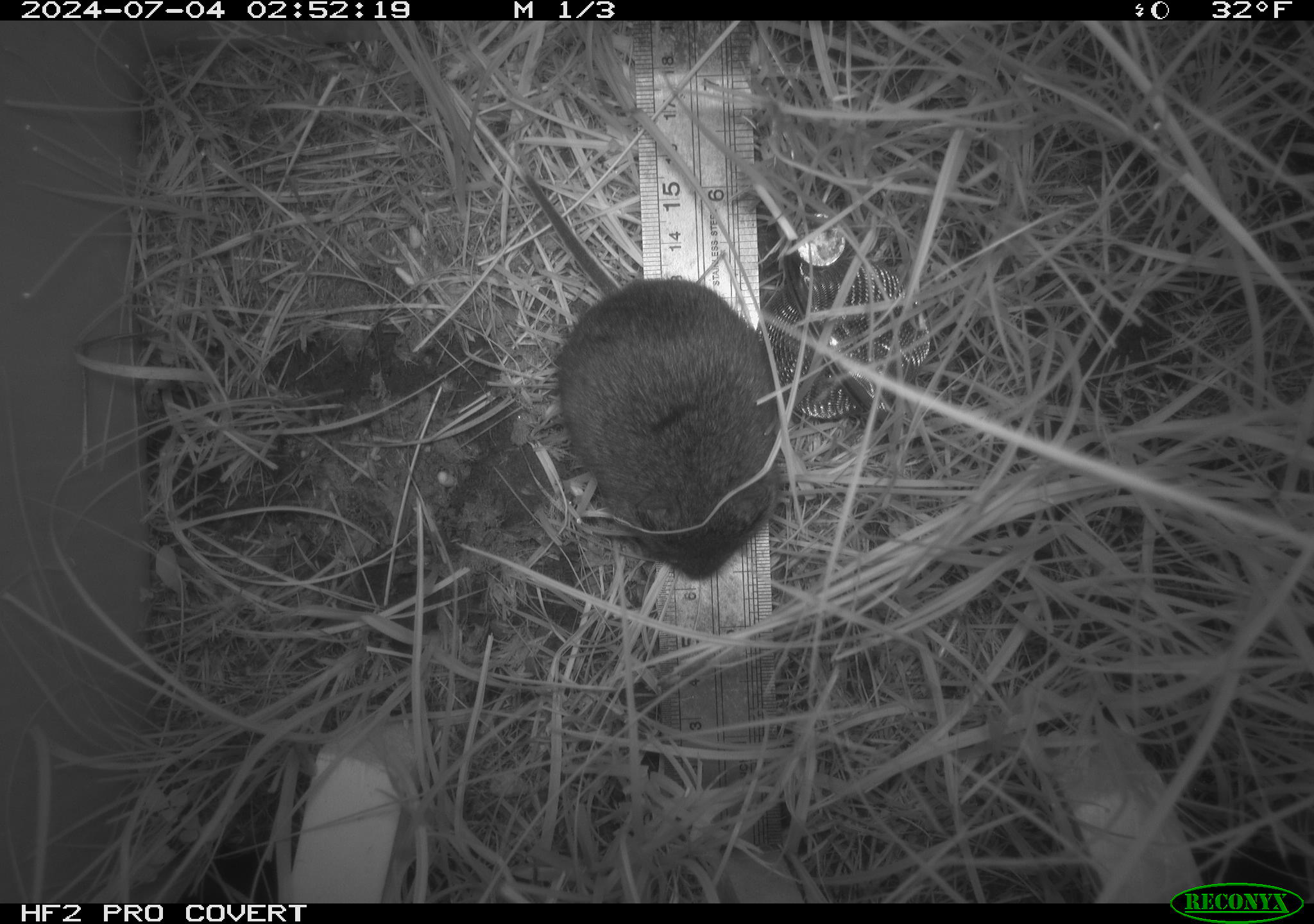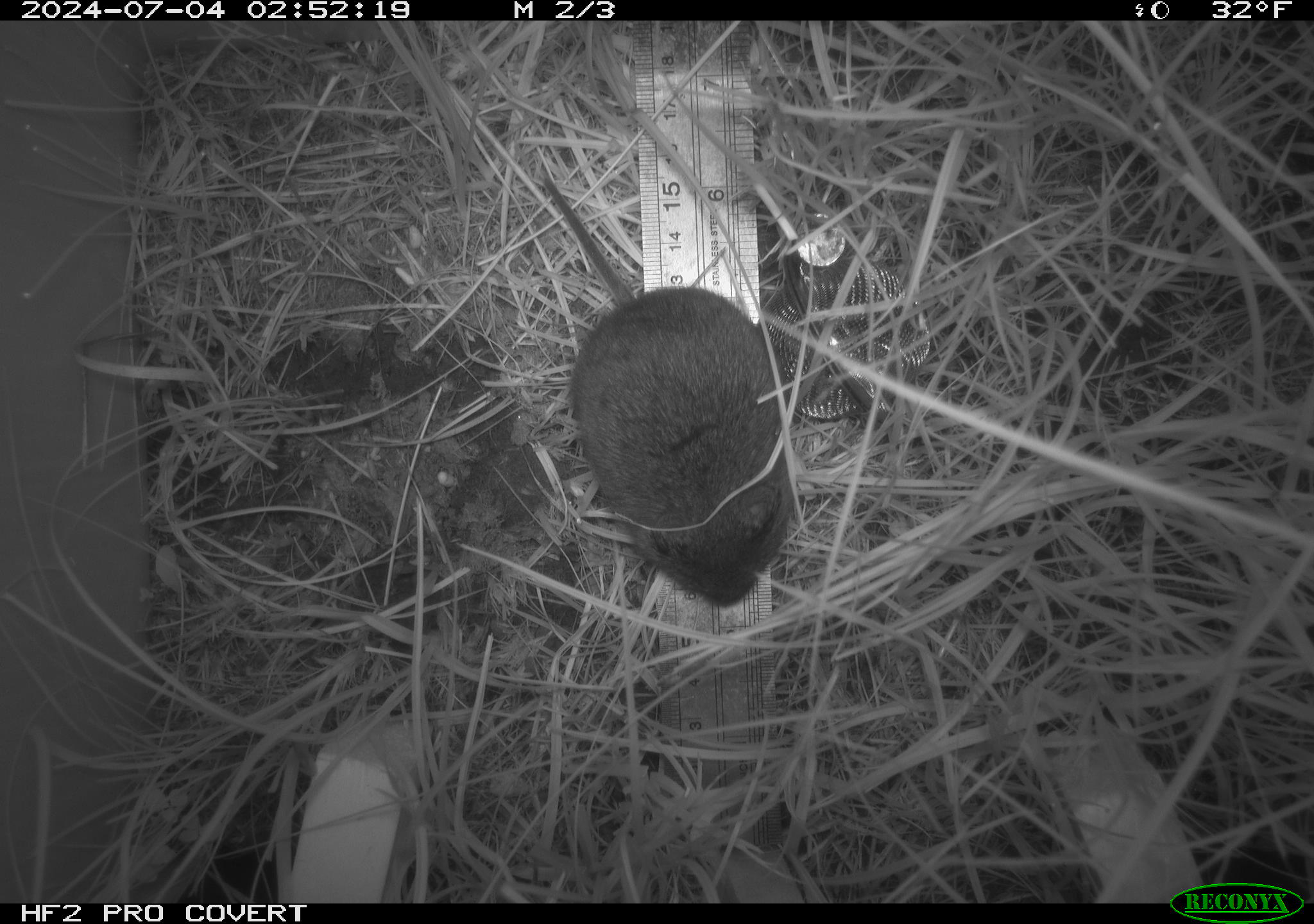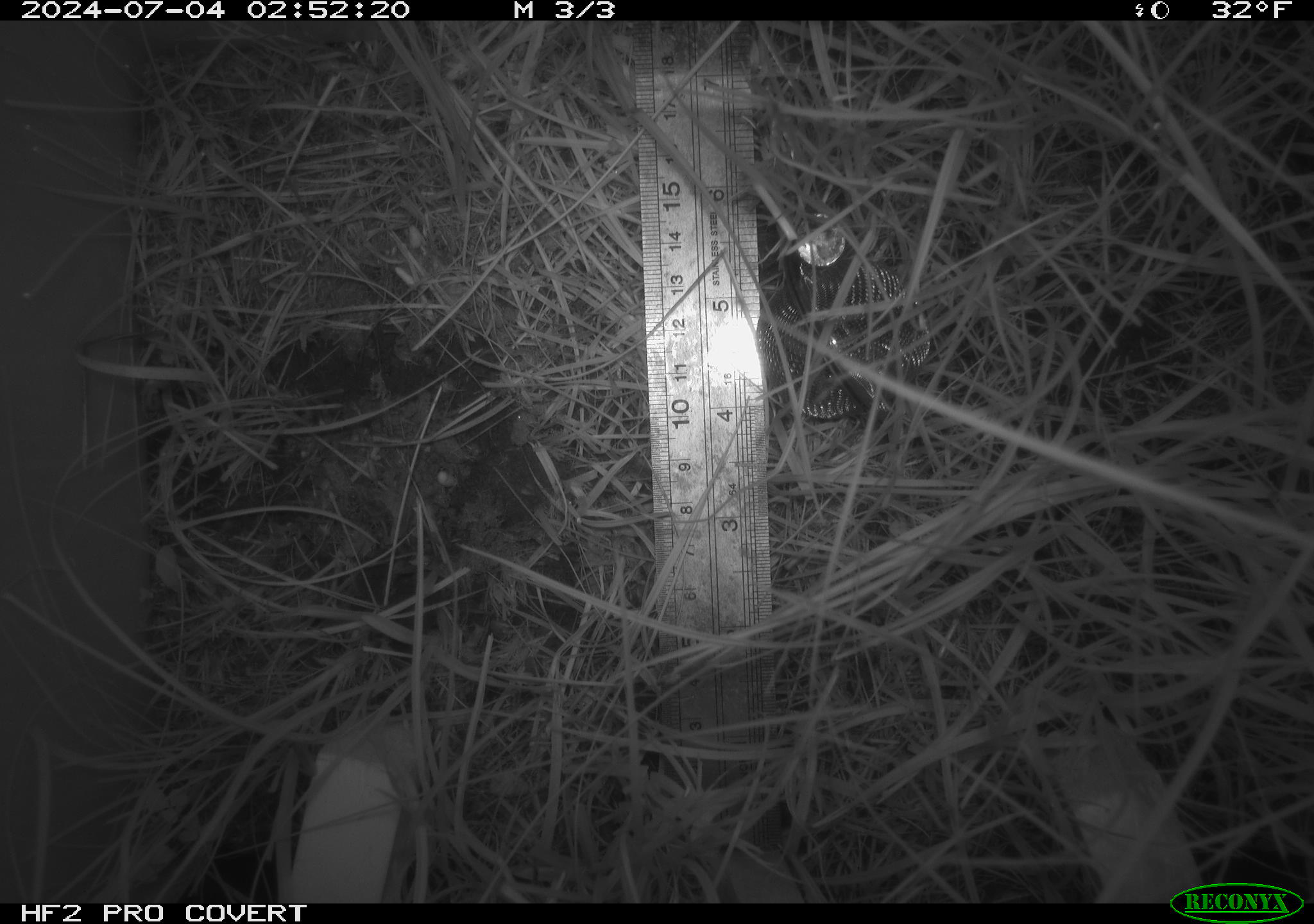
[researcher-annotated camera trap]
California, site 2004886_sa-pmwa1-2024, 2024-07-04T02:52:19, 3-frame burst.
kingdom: Animalia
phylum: Chordata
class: Mammalia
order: Rodentia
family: Cricetidae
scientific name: Arvicolinae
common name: voles, lemmings, and muskrats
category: arvicolinae subfamily